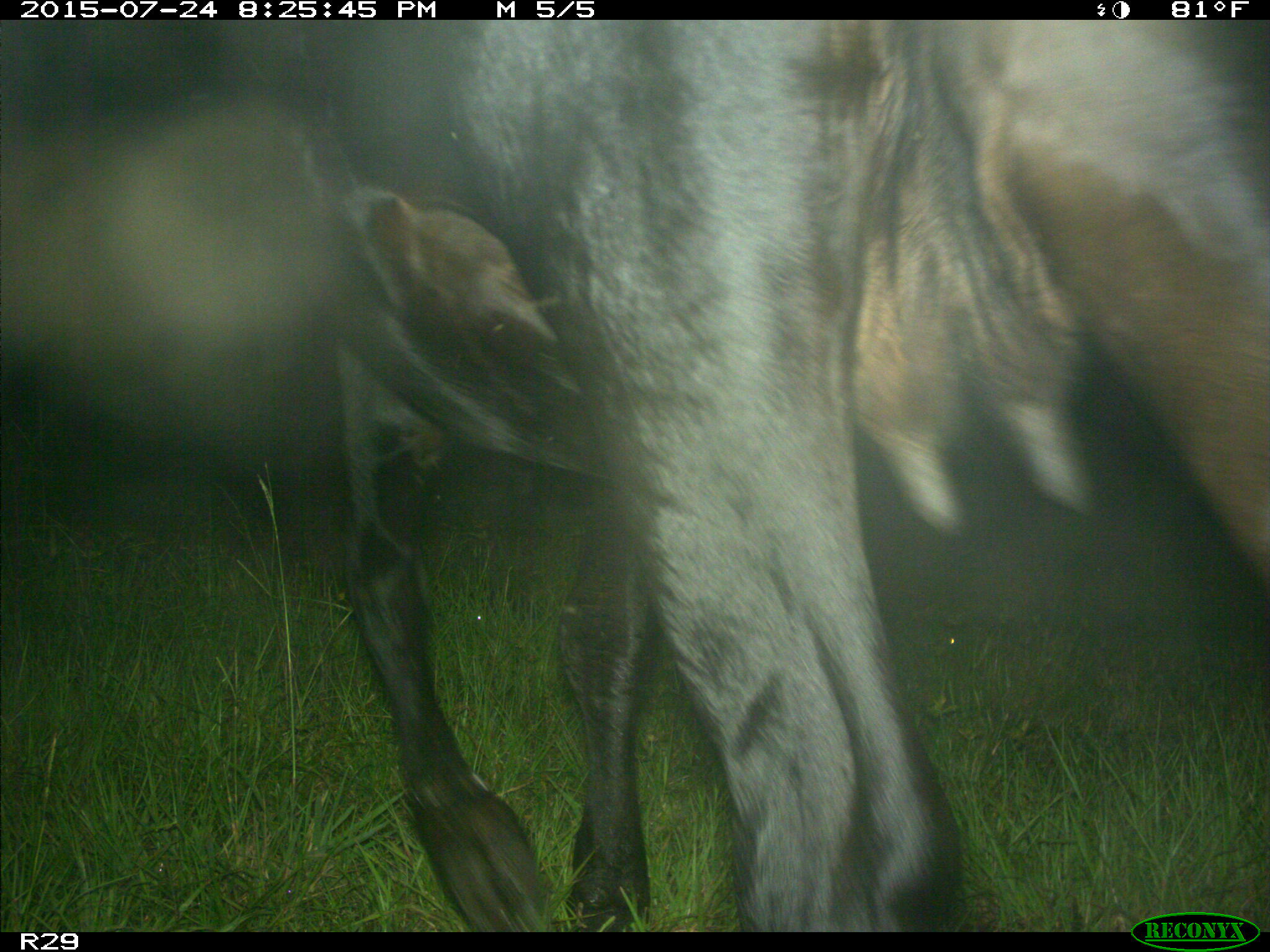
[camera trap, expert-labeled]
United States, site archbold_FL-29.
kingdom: Animalia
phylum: Chordata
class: Mammalia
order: Artiodactyla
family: Bovidae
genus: Bos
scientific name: Bos taurus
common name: domestic cow